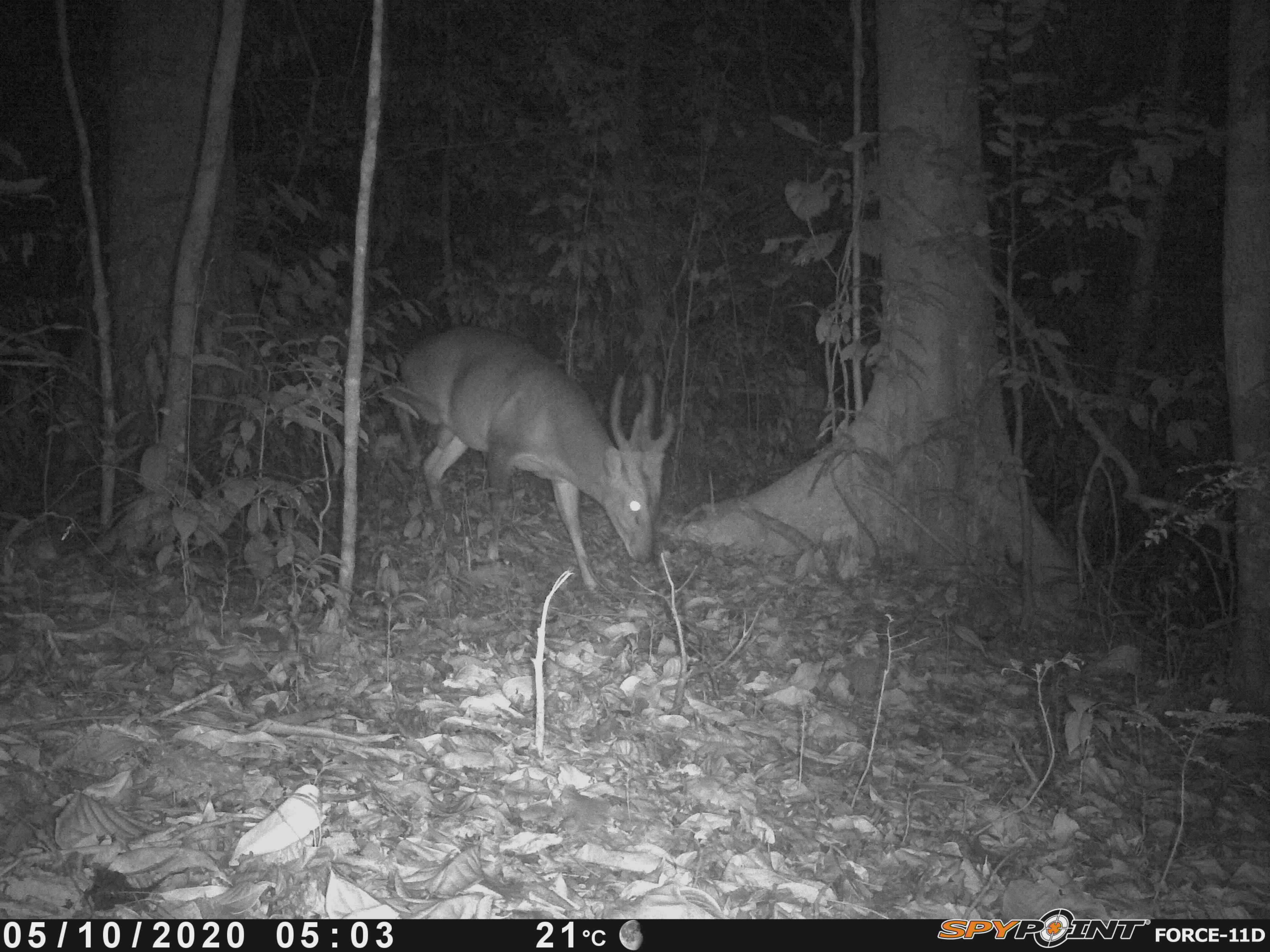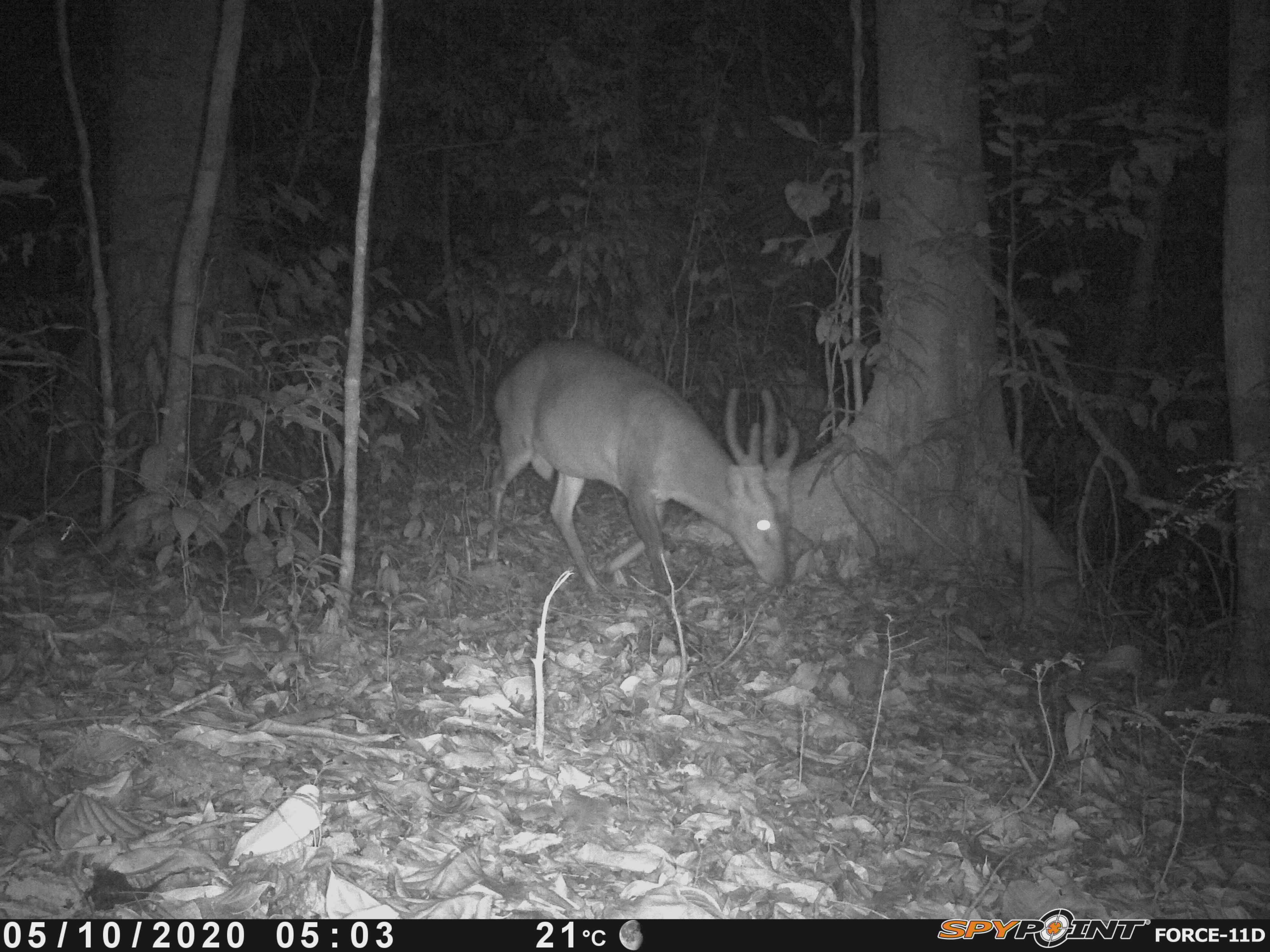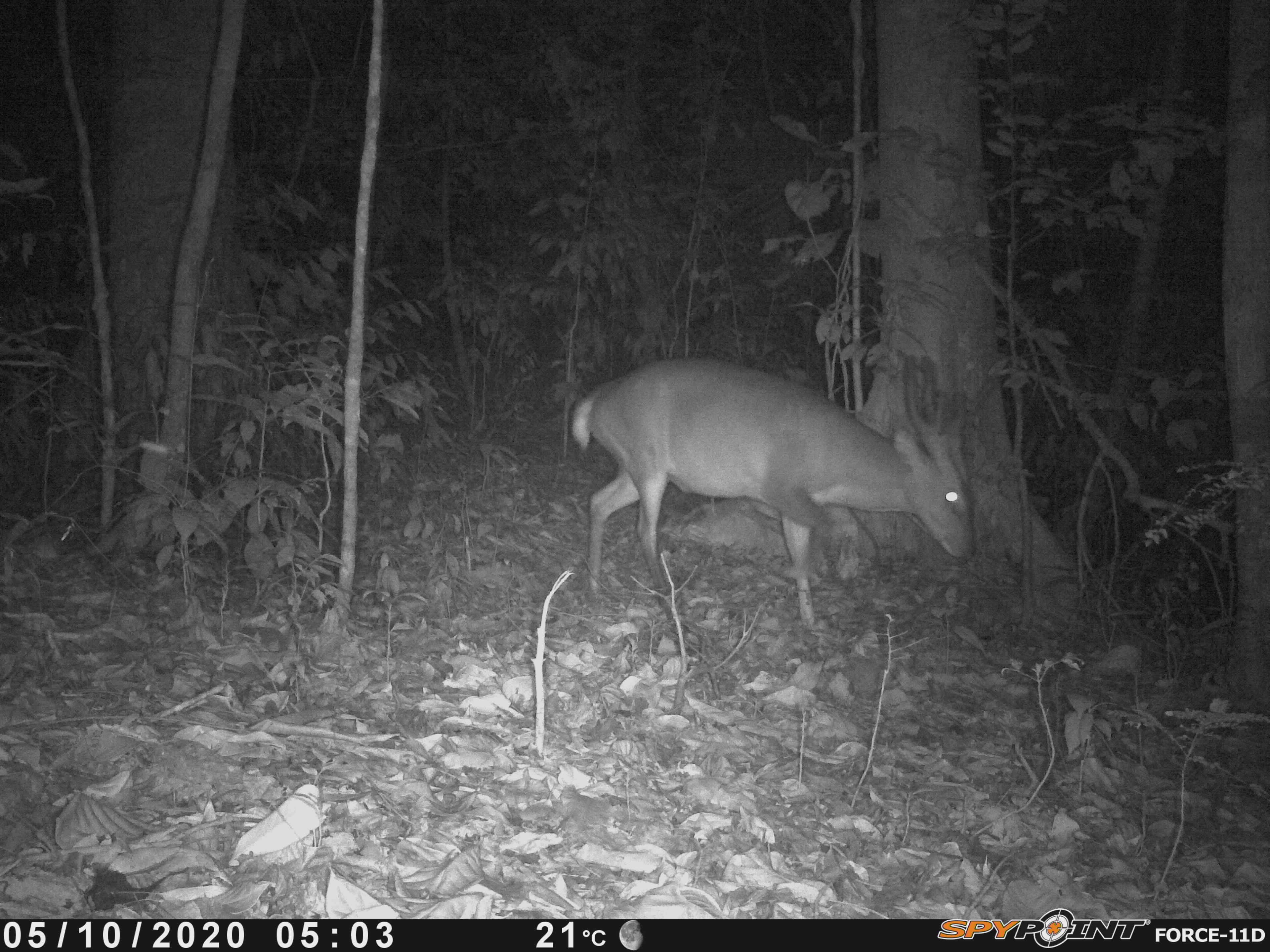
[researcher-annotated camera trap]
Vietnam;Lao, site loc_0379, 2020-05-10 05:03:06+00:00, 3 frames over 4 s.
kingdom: Animalia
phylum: Chordata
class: Mammalia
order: Artiodactyla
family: Cervidae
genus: Muntiacus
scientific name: Muntiacus vuquangensis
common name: large-antlered muntjac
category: large antlered muntjac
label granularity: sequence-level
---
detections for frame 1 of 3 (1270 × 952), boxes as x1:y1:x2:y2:
large antlered muntjac: 390:325:675:596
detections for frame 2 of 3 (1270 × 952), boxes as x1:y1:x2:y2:
large antlered muntjac: 487:338:801:610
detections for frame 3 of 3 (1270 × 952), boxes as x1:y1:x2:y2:
large antlered muntjac: 569:357:975:627